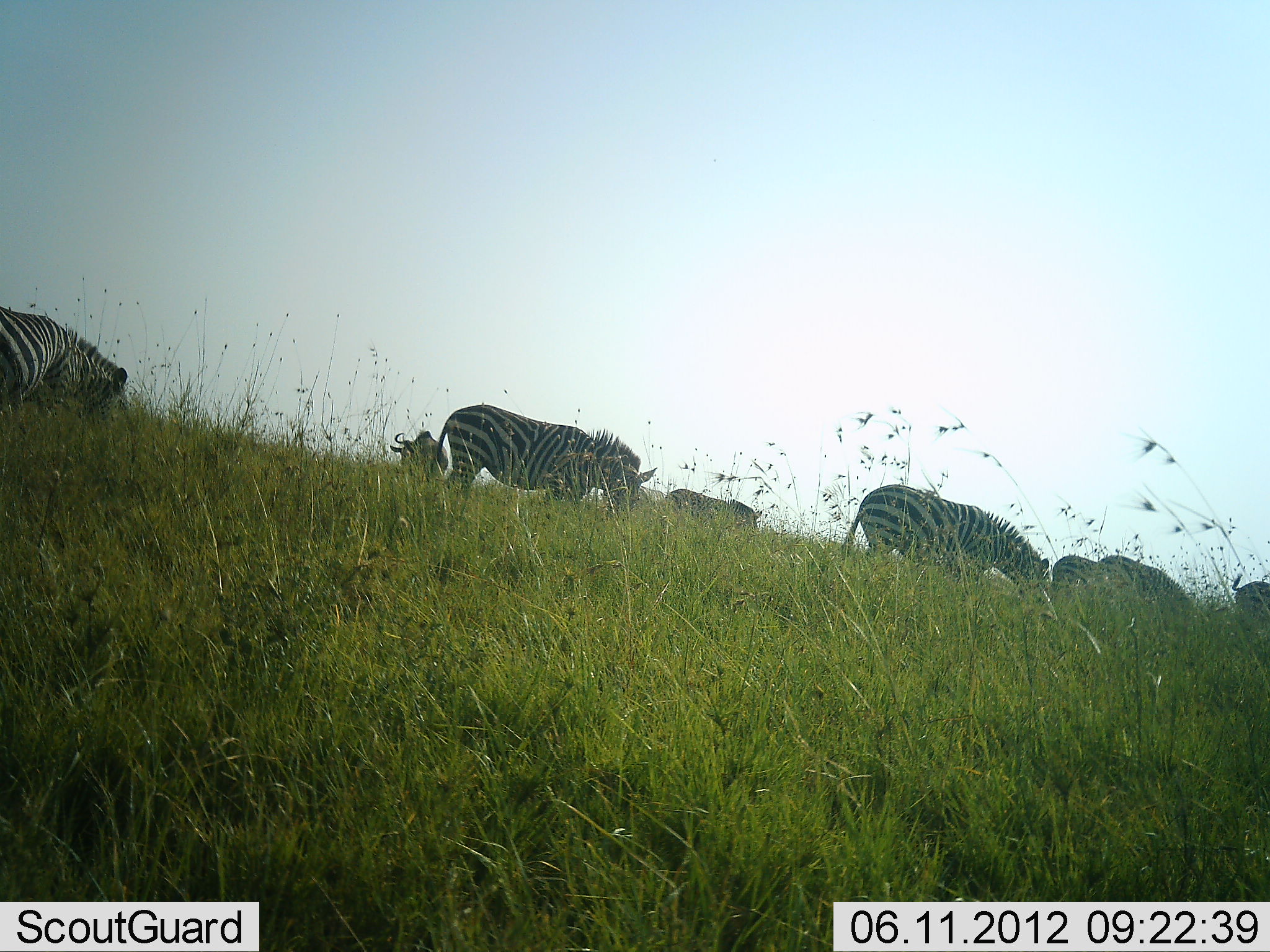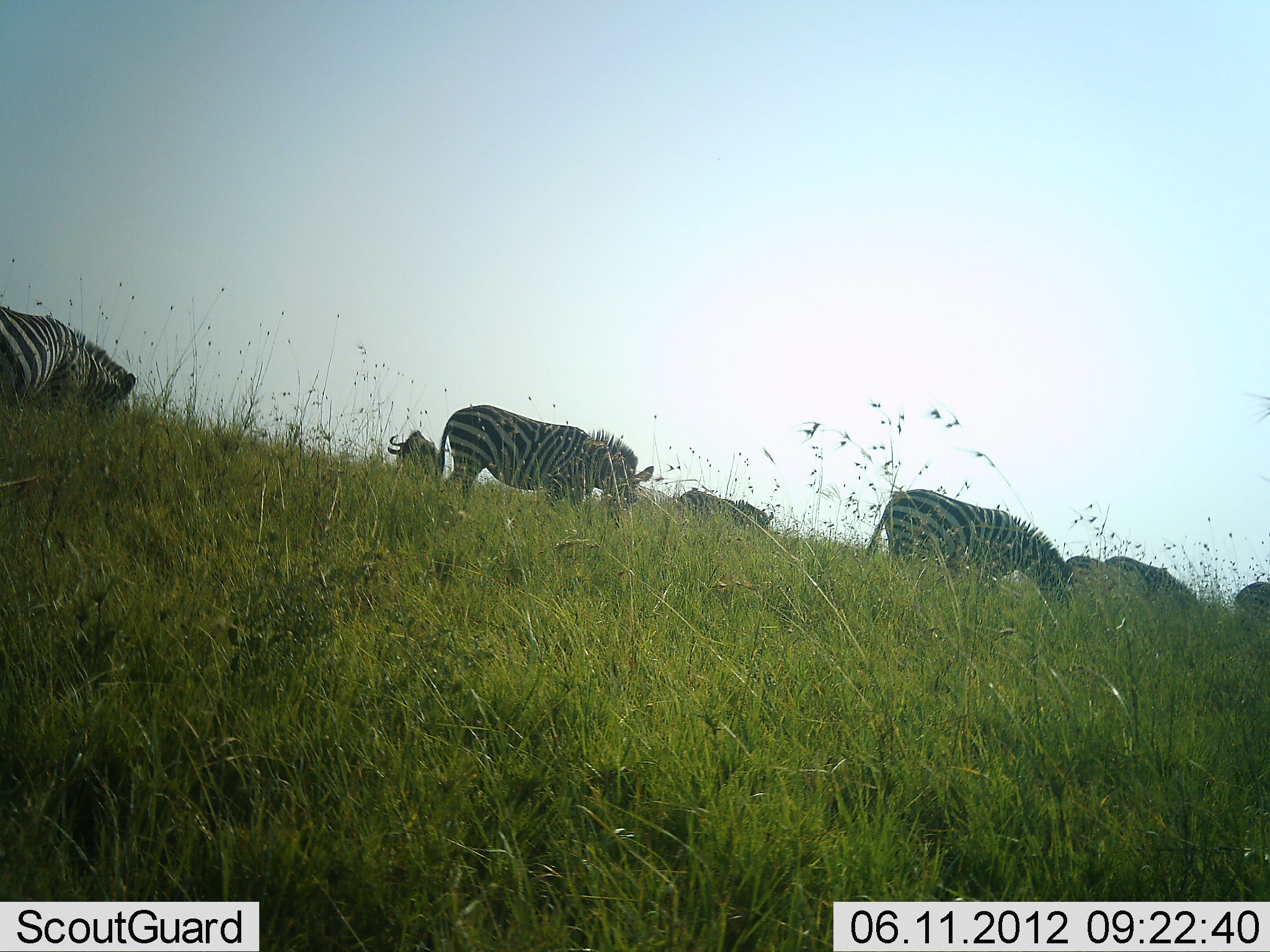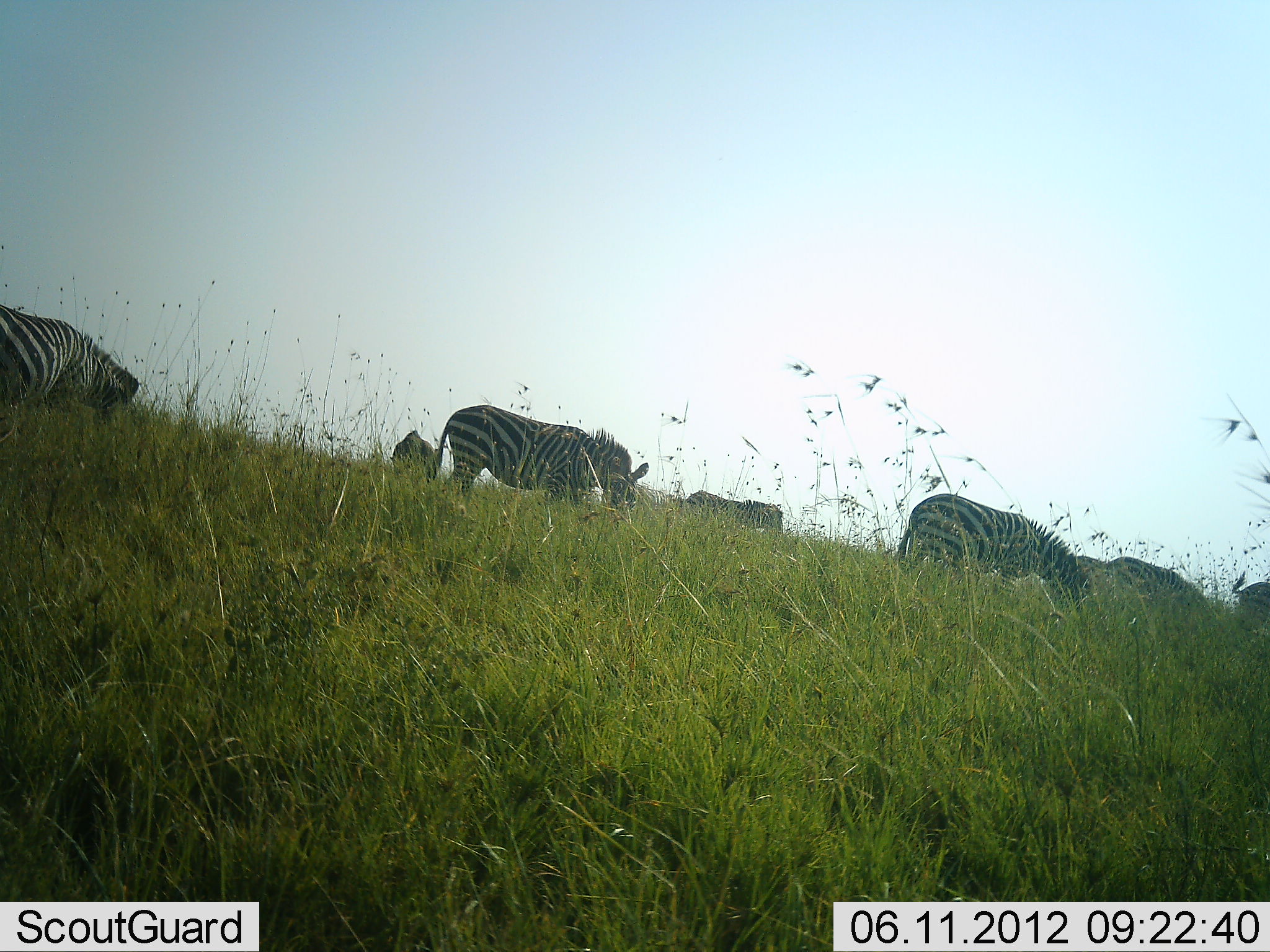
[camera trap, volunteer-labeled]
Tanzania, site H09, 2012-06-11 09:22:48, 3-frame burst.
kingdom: Animalia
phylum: Chordata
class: Mammalia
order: Artiodactyla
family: Bovidae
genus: Connochaetes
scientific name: Connochaetes taurinus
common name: blue wildebeest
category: wildebeest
Wildebeest (blue wildebeest) (Connochaetes taurinus), count 2. Behavior (volunteer vote fractions): standing 60%, resting 0%, moving 0%, interacting 0%. Young present (vote fraction): 0%. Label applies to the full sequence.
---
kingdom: Animalia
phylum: Chordata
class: Mammalia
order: Perissodactyla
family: Equidae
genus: Equus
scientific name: Equus quagga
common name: plains zebra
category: zebra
Zebra (plains zebra) (Equus quagga), count 6. Behavior (volunteer vote fractions): standing 38%, resting 0%, moving 0%, interacting 0%. Young present (vote fraction): 0%. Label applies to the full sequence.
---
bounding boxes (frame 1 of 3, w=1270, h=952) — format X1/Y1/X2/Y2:
animal: 439/406/658/522; 841/483/1052/598; 0/306/134/425; 665/488/763/538; 1101/553/1191/603; 1052/554/1117/602; 389/430/448/478; 1231/573/1270/605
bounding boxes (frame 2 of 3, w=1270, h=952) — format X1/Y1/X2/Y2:
animal: 435/403/654/532; 865/488/1073/617; 0/308/138/430; 1103/555/1198/611; 676/490/746/543; 388/431/446/485; 1066/556/1101/616; 730/501/775/540; 1237/582/1270/625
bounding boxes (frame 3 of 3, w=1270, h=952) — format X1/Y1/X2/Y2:
animal: 425/405/648/522; 897/493/1088/619; 0/305/139/426; 1103/555/1201/602; 680/490/784/534; 389/429/440/480; 1231/572/1270/624; 1074/554/1103/586